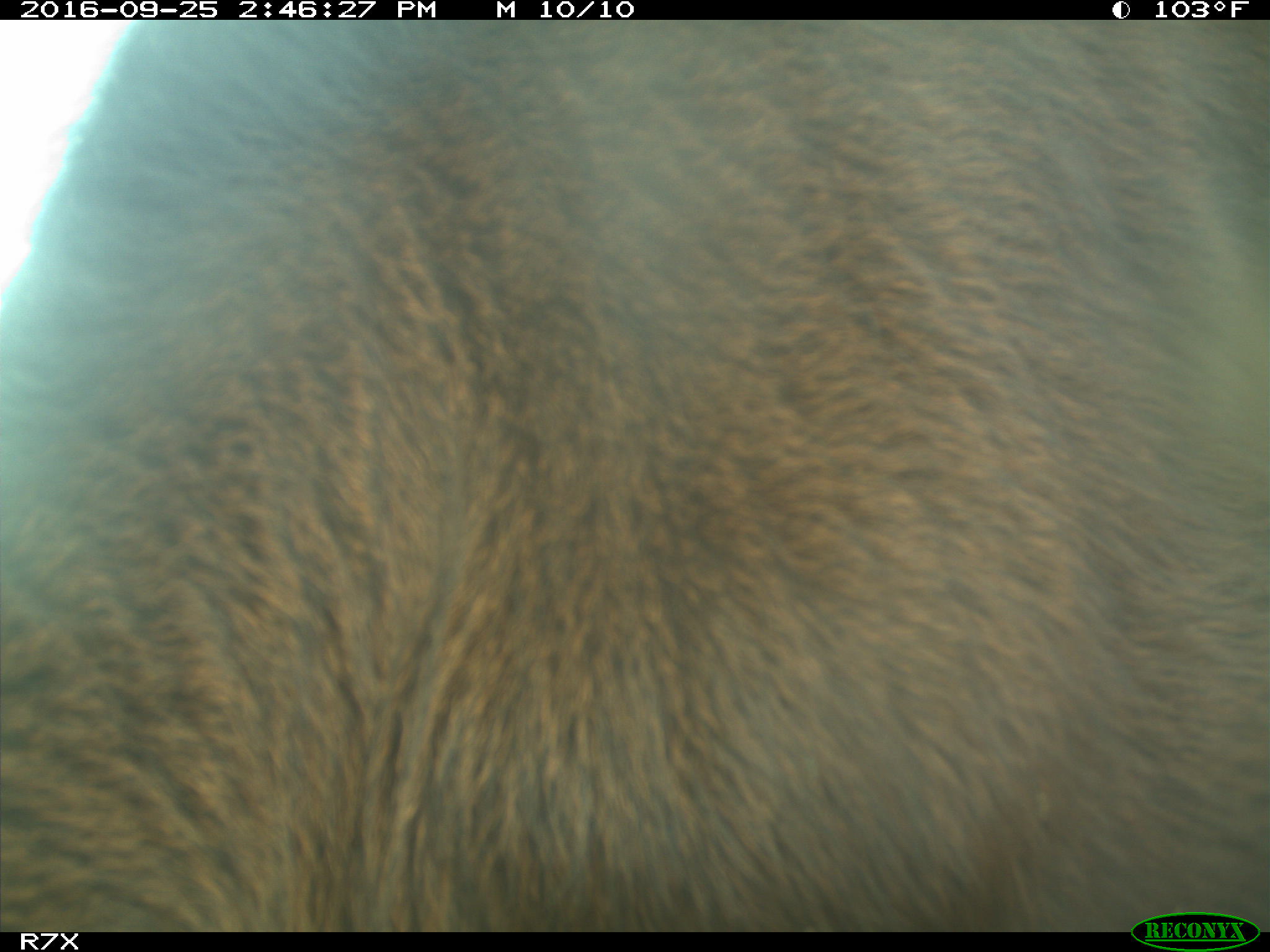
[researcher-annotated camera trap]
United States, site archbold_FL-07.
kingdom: Animalia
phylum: Chordata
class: Mammalia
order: Artiodactyla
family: Bovidae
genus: Bos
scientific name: Bos taurus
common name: domestic cow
Bos taurus (domestic cow).